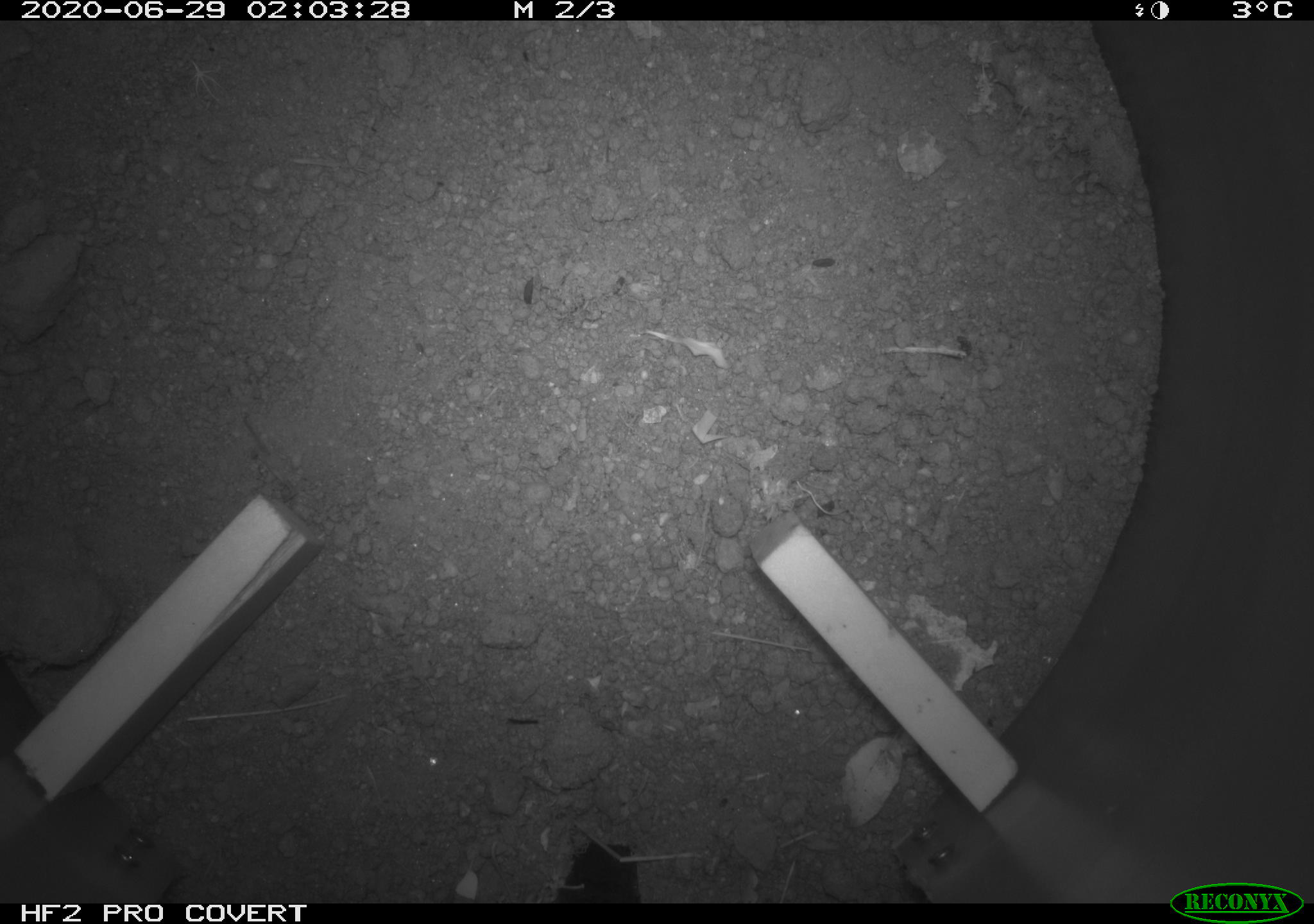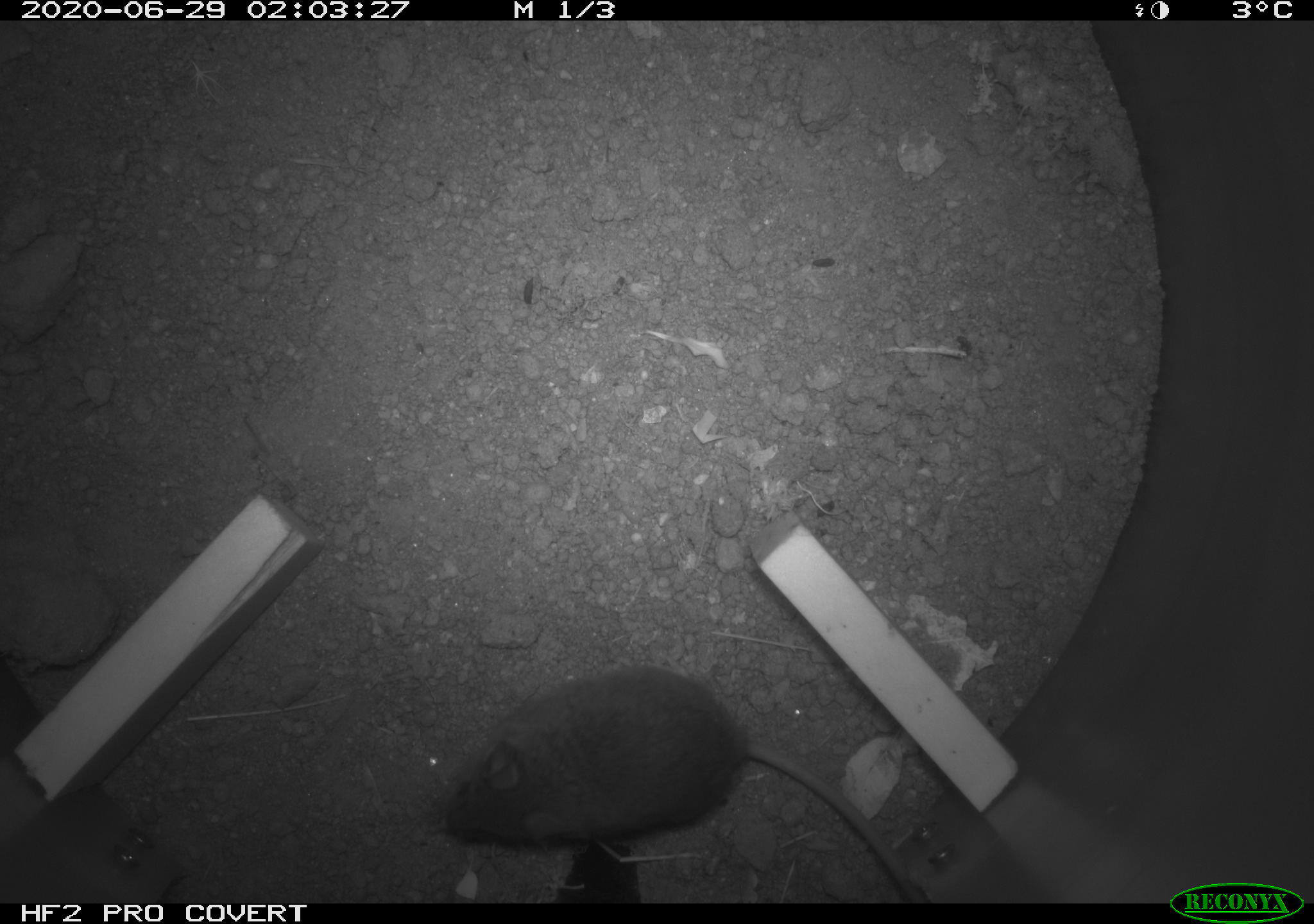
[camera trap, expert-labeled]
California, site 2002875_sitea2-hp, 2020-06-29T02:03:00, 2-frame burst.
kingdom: Animalia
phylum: Chordata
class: Mammalia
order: Rodentia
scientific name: Rodentia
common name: rodent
Rodent (Rodentia).